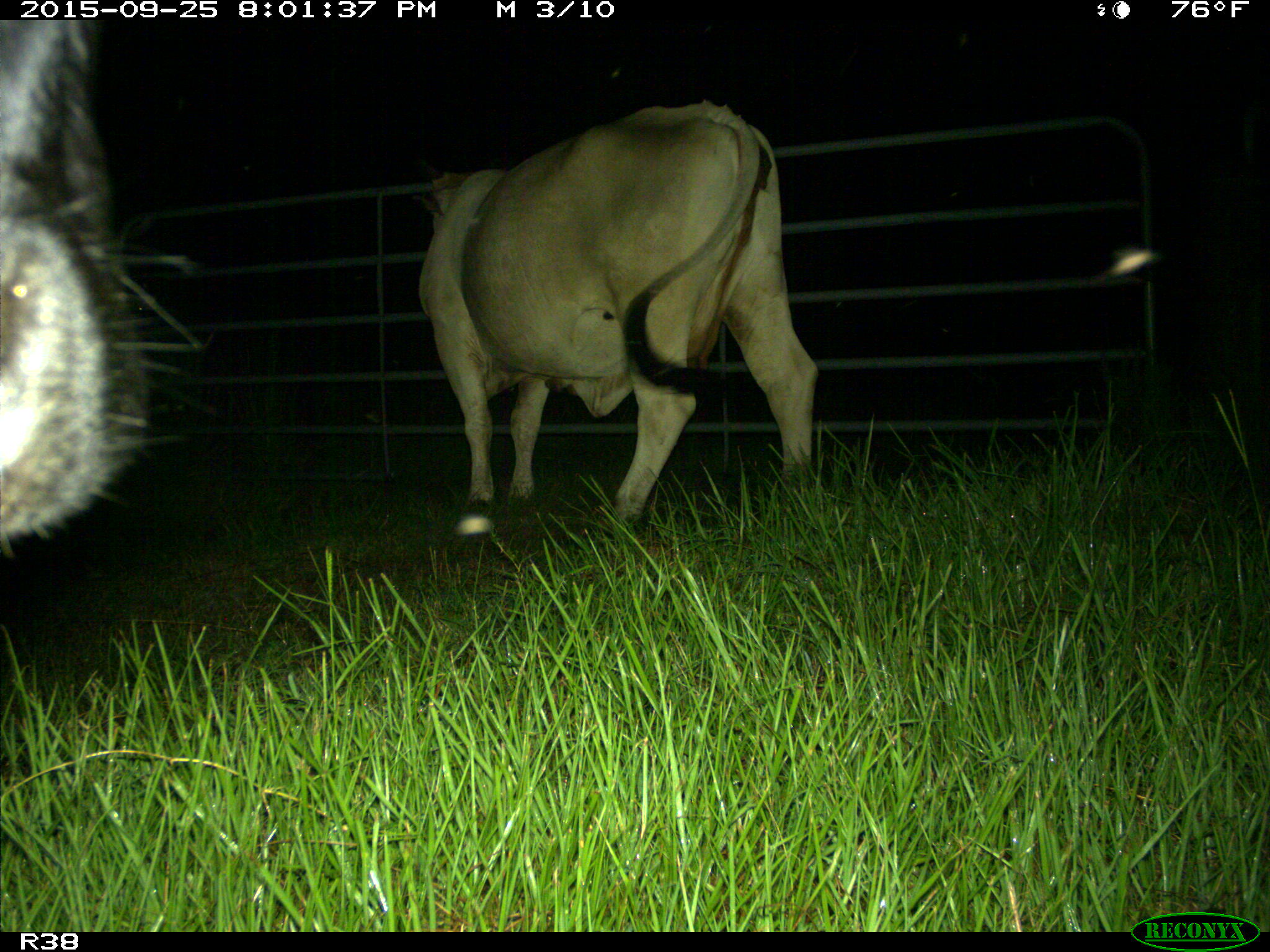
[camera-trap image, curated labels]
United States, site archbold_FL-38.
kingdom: Animalia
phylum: Chordata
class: Mammalia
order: Artiodactyla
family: Bovidae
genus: Bos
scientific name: Bos taurus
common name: domestic cow